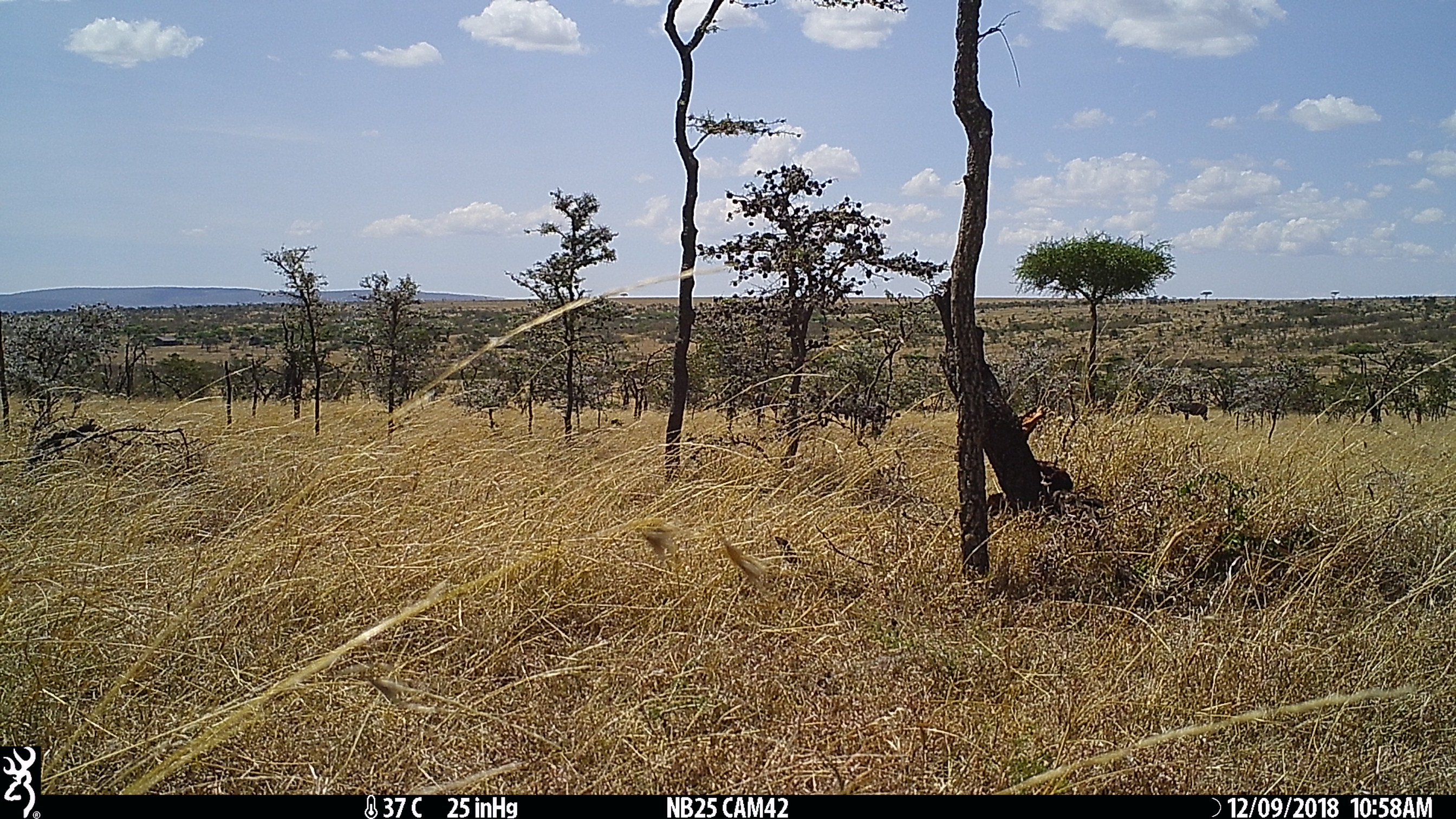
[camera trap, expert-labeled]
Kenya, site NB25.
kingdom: Animalia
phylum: Chordata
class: Mammalia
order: Artiodactyla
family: Bovidae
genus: Damaliscus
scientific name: Damaliscus lunatus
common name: topi